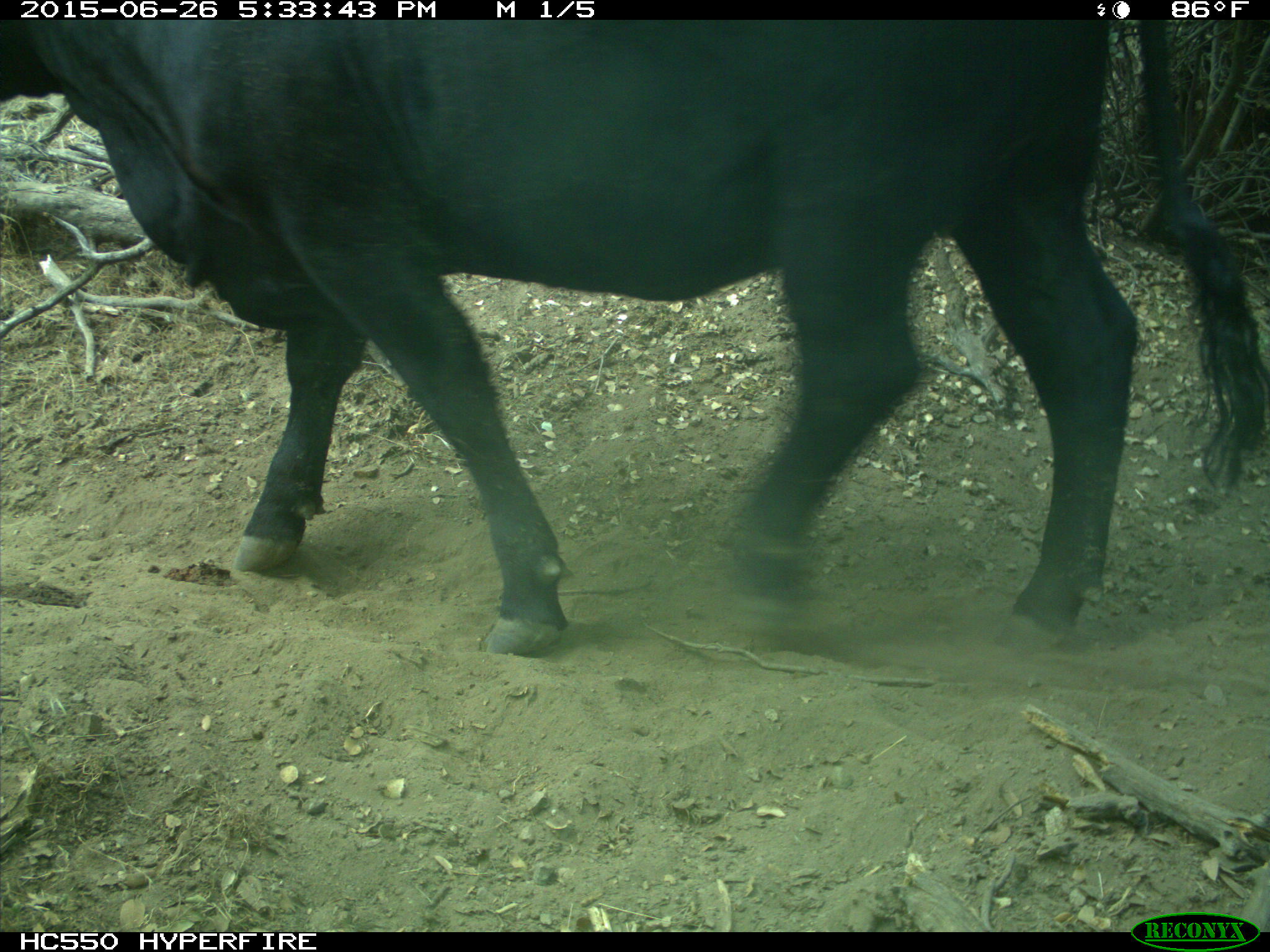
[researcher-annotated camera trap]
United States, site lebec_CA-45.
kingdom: Animalia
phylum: Chordata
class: Mammalia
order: Artiodactyla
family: Bovidae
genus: Bos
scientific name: Bos taurus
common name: domestic cow